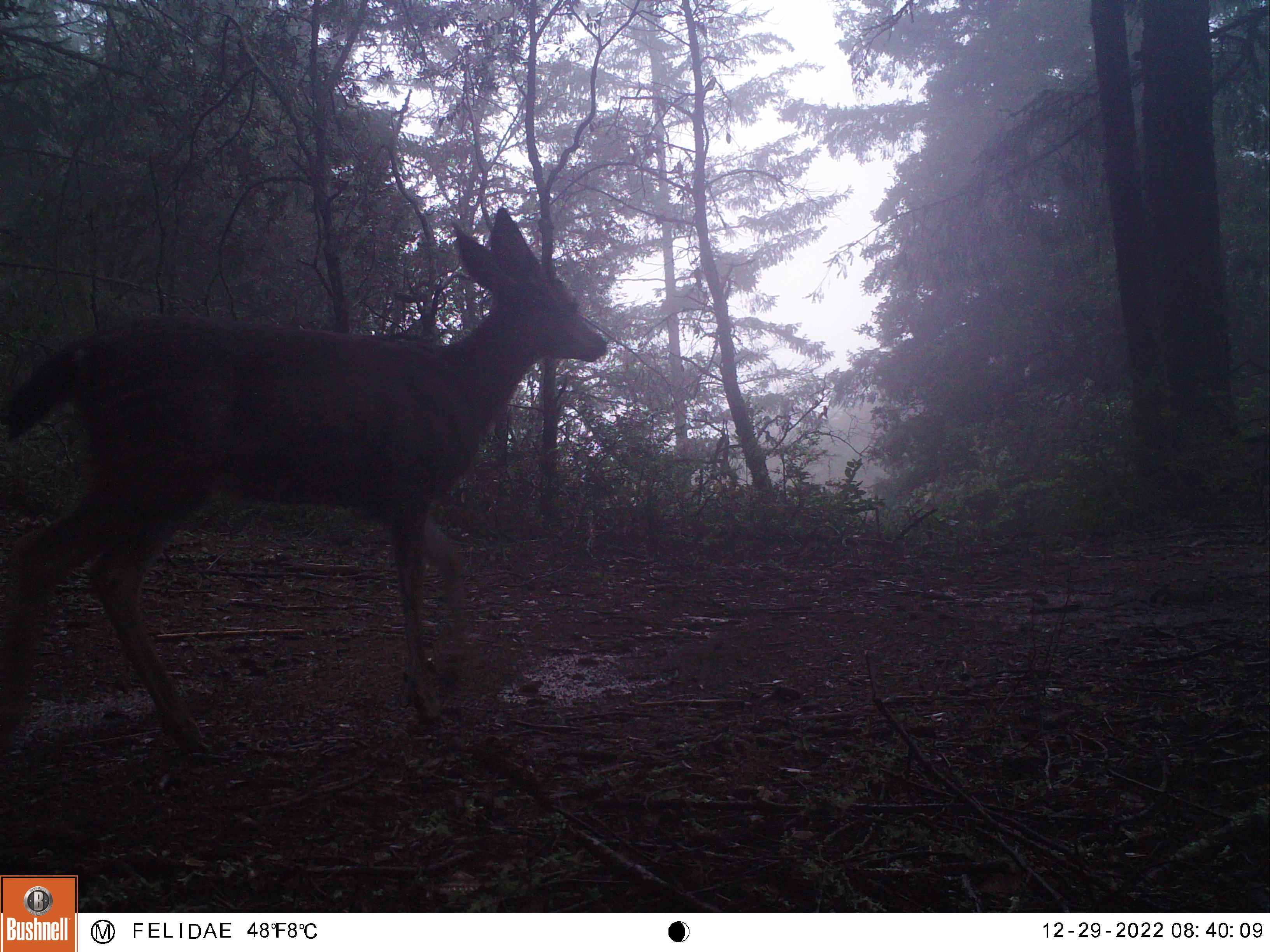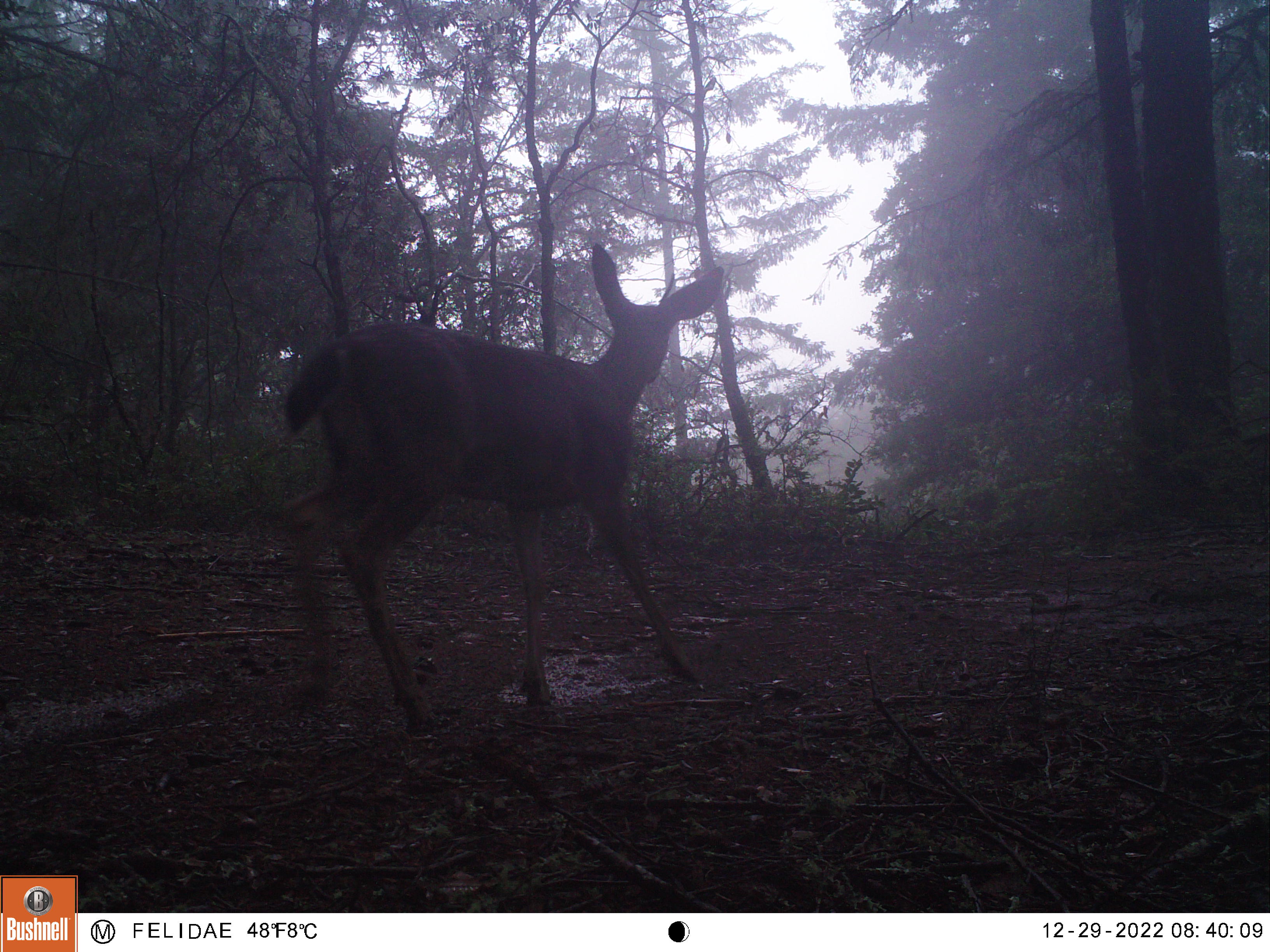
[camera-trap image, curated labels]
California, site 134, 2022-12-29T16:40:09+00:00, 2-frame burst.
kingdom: Animalia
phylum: Chordata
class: Mammalia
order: Artiodactyla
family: Cervidae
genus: Odocoileus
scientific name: Odocoileus hemionus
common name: mule deer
Mule deer (Odocoileus hemionus).